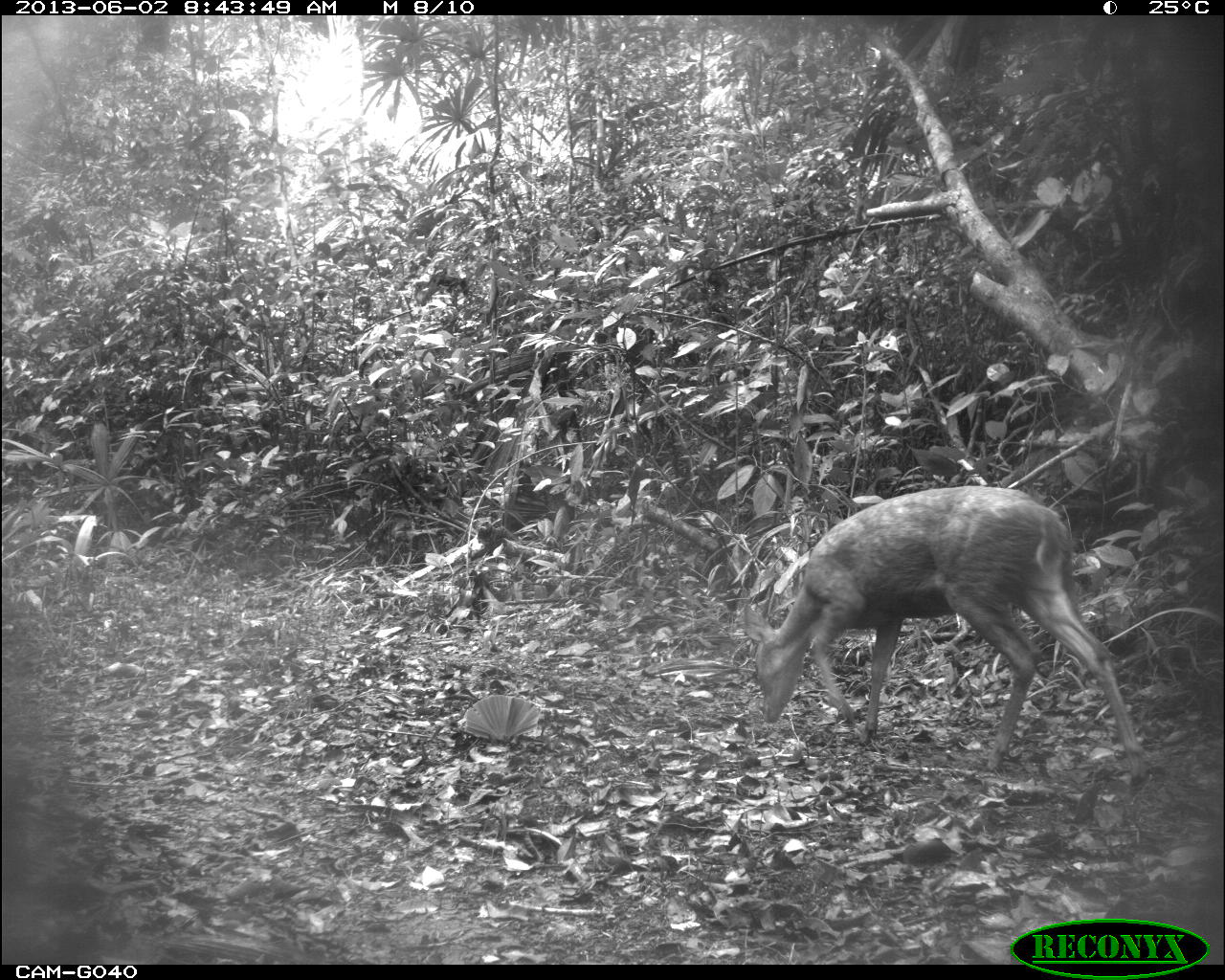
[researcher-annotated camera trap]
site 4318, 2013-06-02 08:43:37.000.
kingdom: Animalia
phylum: Chordata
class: Mammalia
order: Artiodactyla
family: Cervidae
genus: Mazama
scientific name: Mazama temama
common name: central american red brocket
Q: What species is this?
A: Mazama temama (central american red brocket).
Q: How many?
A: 2.